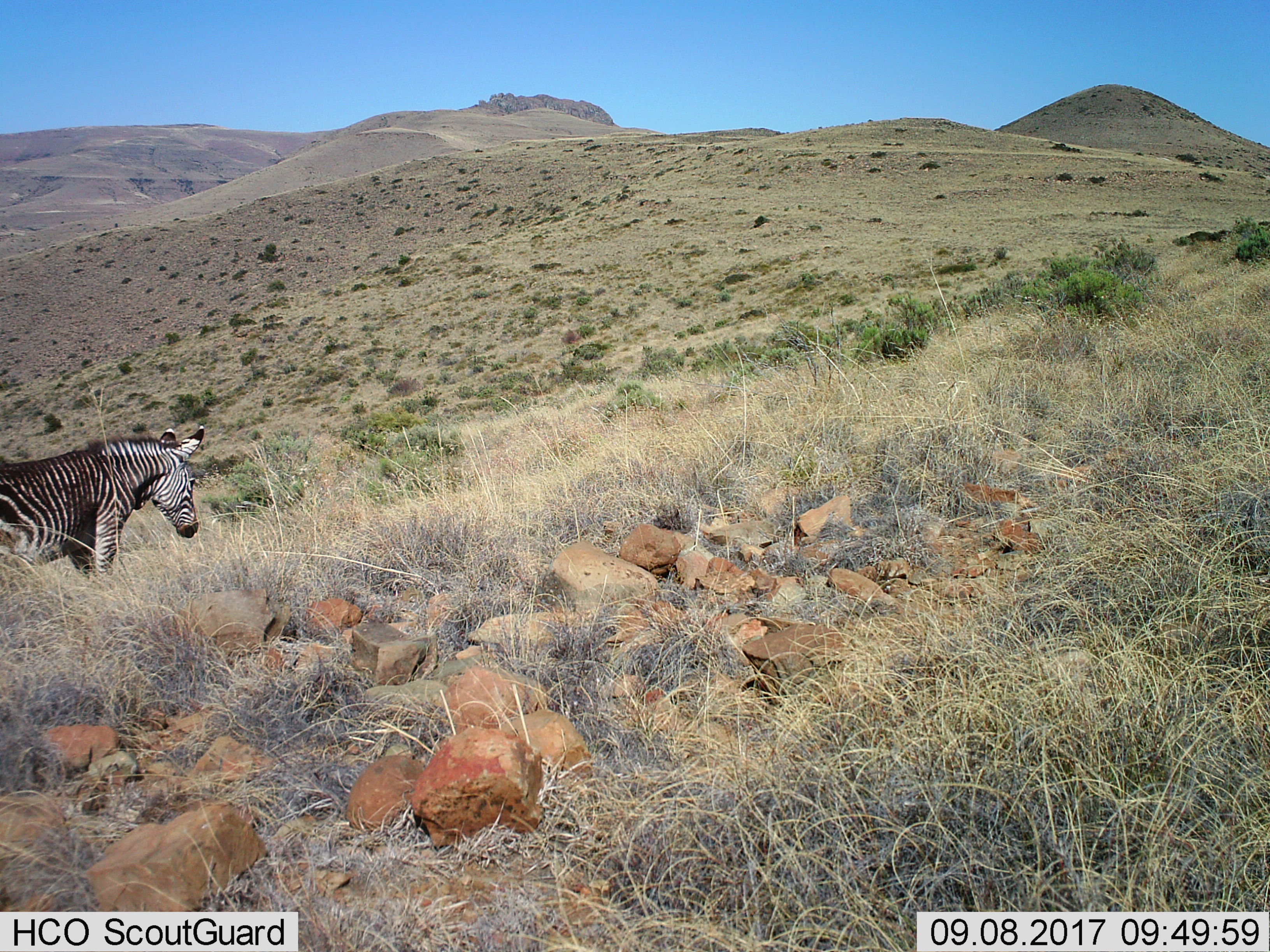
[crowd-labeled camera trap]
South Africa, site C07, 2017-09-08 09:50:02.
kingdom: Animalia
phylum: Chordata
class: Mammalia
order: Perissodactyla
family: Equidae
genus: Equus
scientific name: Equus zebra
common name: mountain zebra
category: zebramountain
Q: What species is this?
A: Zebramountain (mountain zebra) (Equus zebra).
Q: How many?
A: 1.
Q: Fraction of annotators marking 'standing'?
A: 60%.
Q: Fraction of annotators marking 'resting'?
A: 0%.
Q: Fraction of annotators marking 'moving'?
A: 40%.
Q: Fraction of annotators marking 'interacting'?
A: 0%.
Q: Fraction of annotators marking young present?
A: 0%.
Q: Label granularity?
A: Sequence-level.